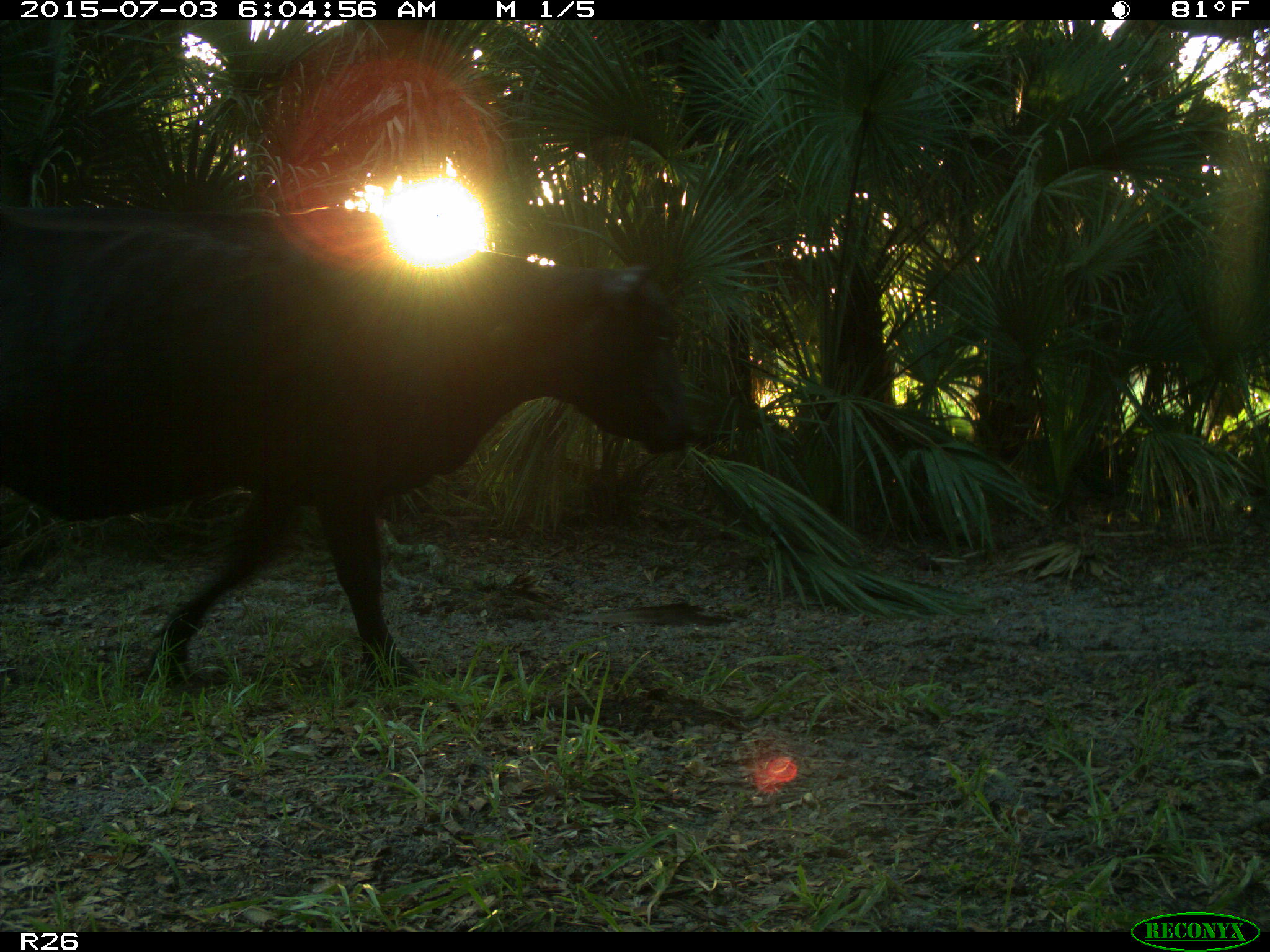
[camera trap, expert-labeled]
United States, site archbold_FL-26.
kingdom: Animalia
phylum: Chordata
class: Mammalia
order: Artiodactyla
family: Bovidae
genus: Bos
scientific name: Bos taurus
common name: domestic cow